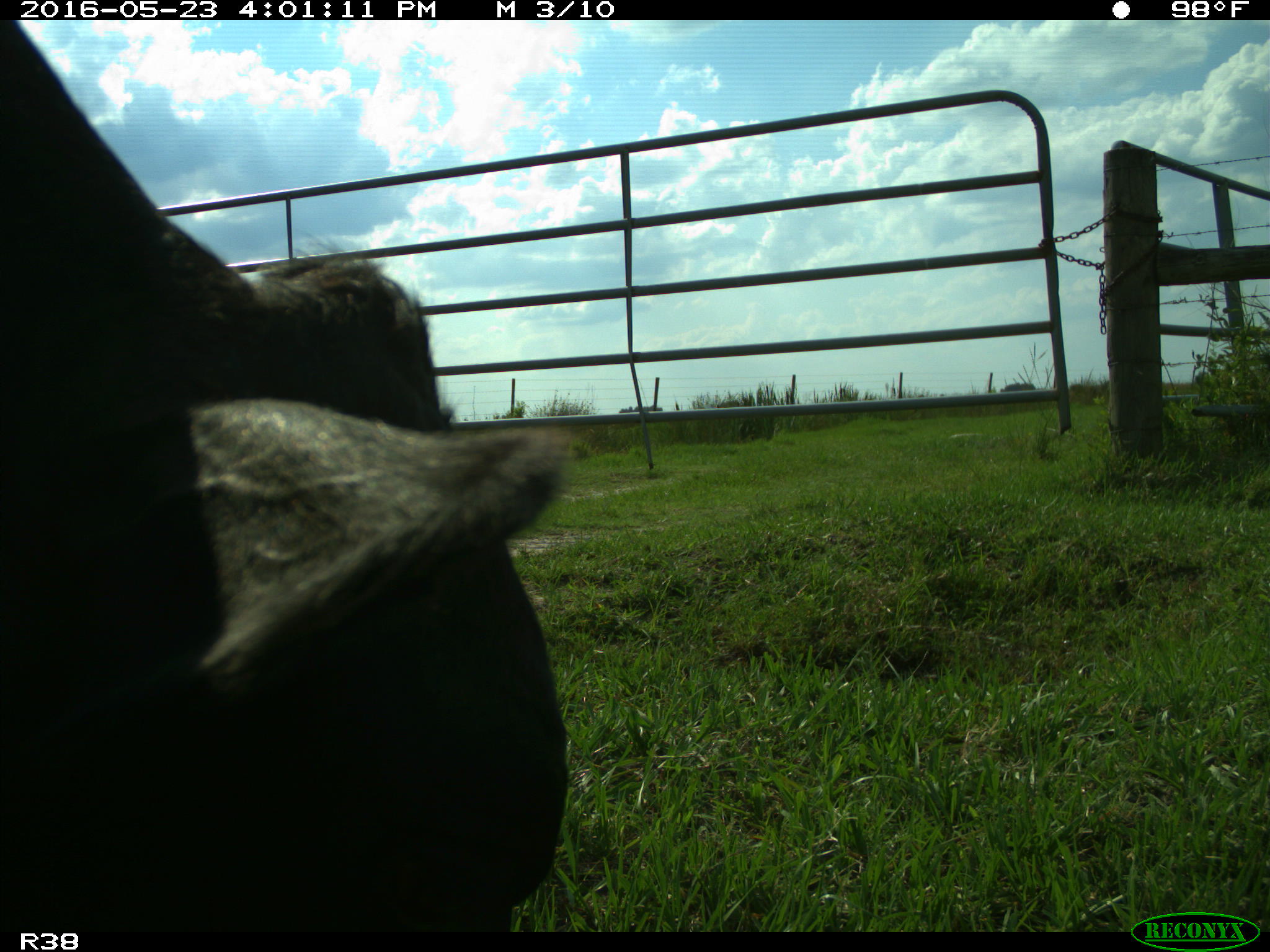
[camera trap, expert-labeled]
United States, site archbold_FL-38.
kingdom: Animalia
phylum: Chordata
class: Mammalia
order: Artiodactyla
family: Bovidae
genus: Bos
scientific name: Bos taurus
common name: domestic cow